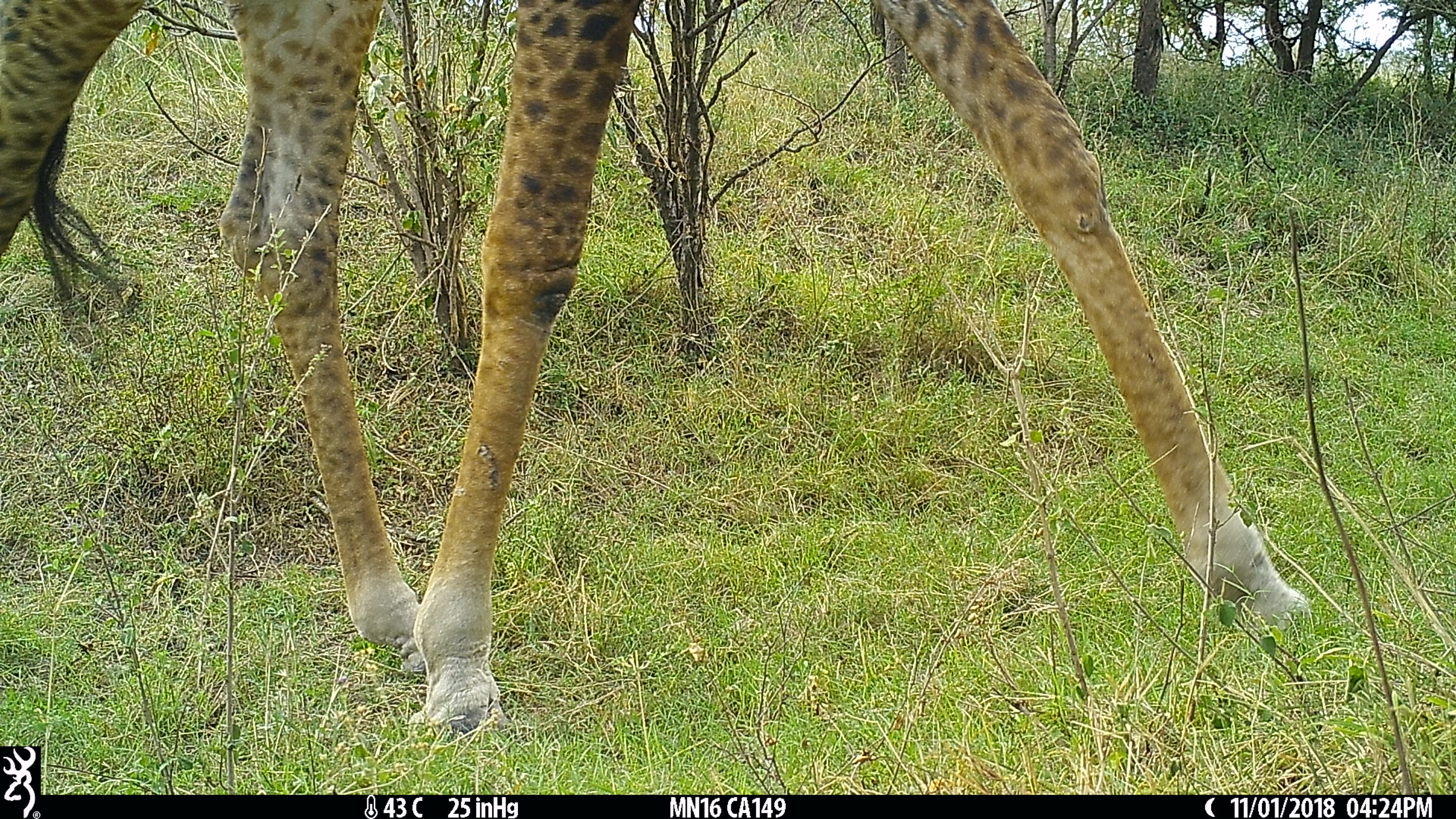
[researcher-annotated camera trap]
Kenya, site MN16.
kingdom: Animalia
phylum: Chordata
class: Mammalia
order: Artiodactyla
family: Giraffidae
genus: Giraffa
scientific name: Giraffa camelopardalis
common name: northern giraffe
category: giraffe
Giraffe (northern giraffe) (Giraffa camelopardalis).